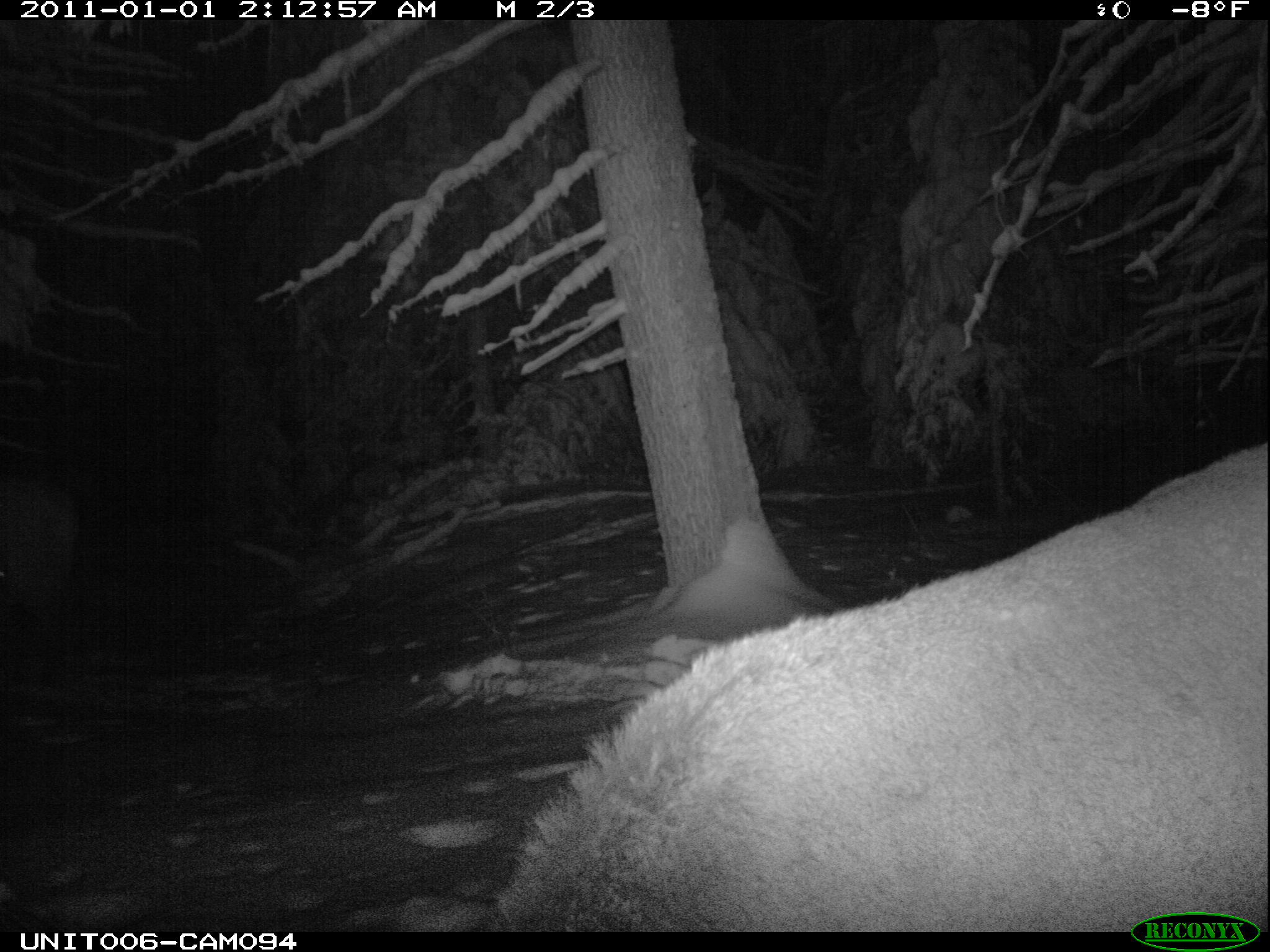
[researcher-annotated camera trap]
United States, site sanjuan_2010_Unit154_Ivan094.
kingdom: Animalia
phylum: Chordata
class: Mammalia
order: Artiodactyla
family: Cervidae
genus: Cervus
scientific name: Cervus elaphus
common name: red deer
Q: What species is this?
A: Cervus elaphus (red deer).